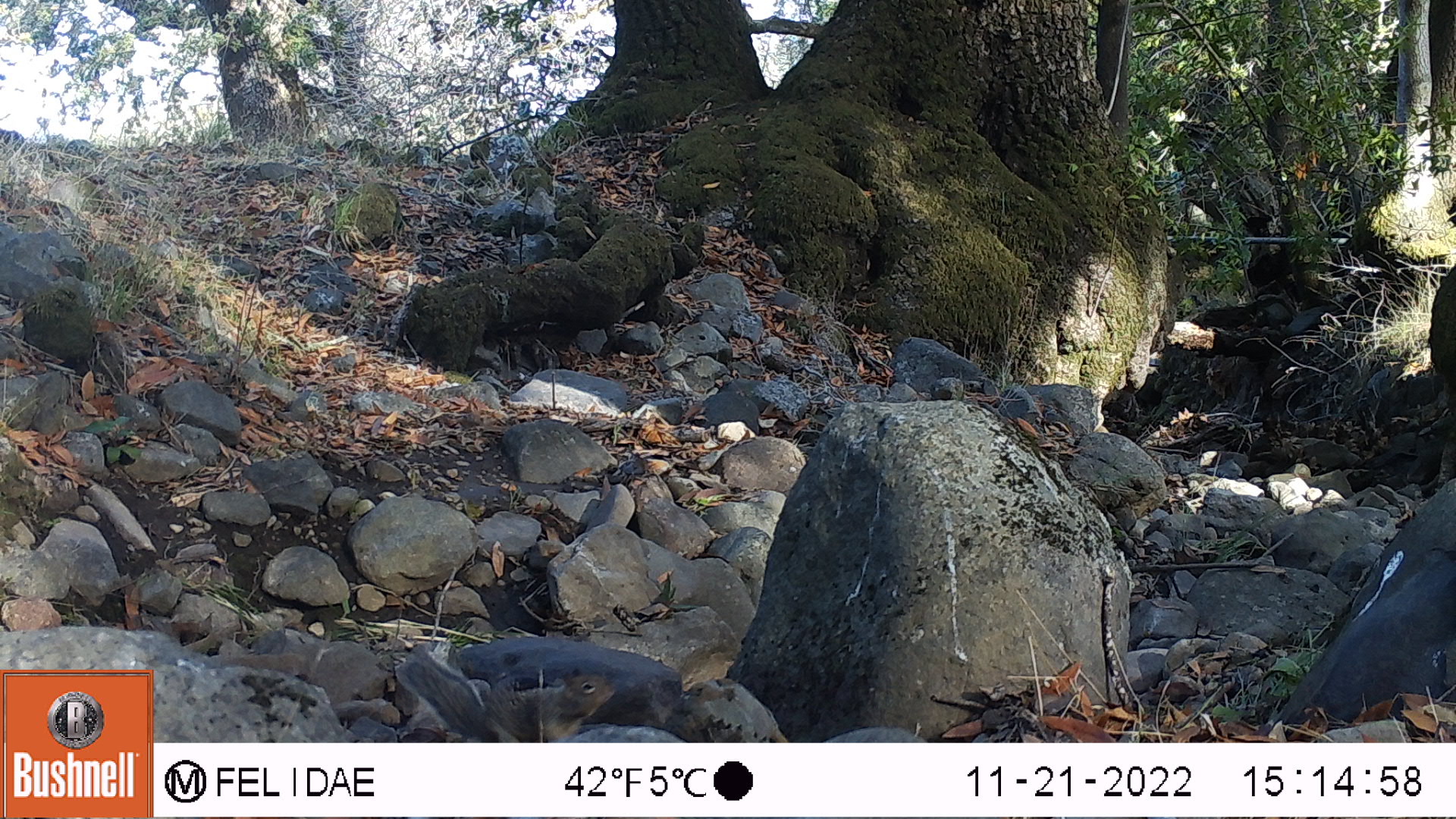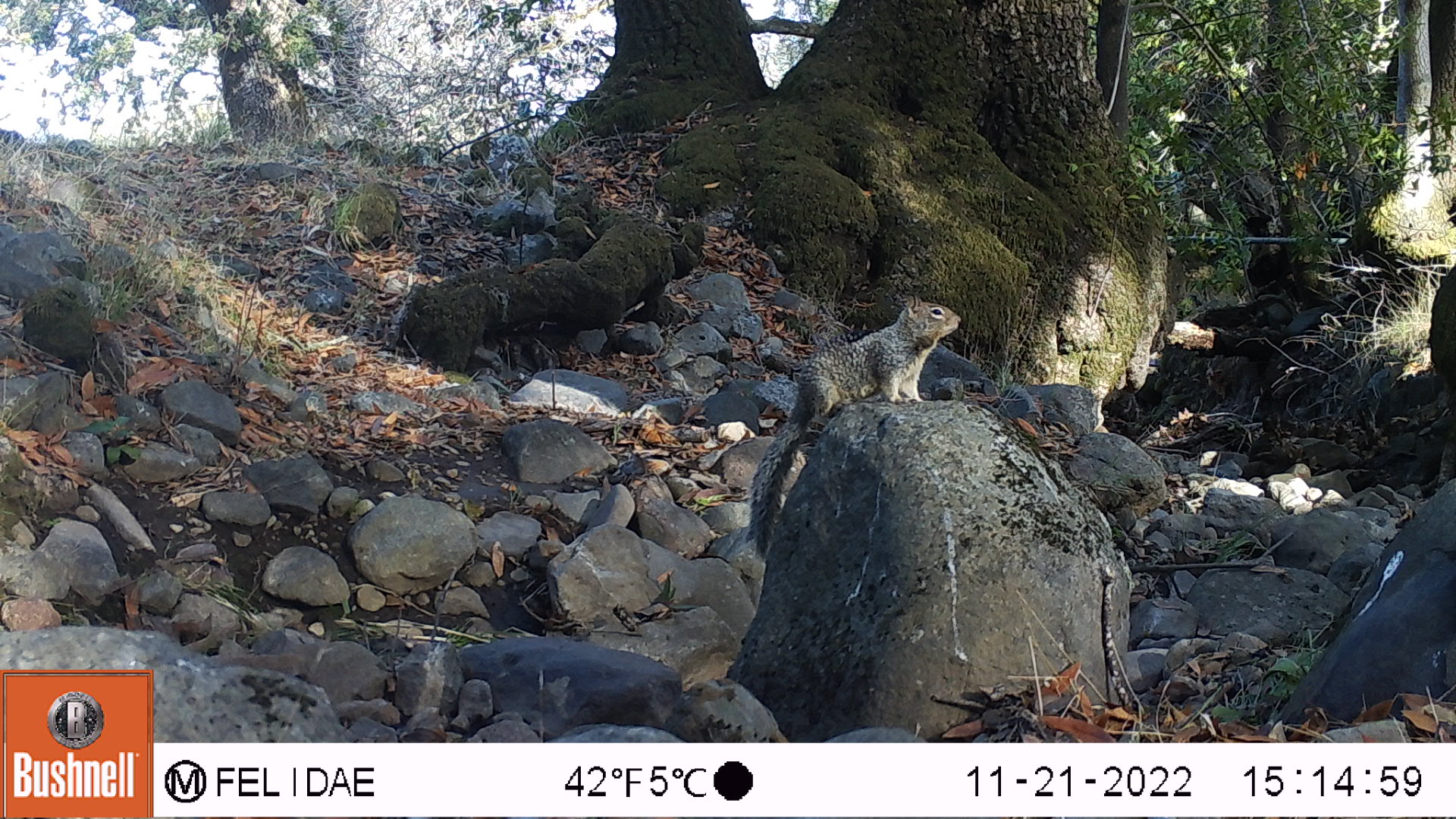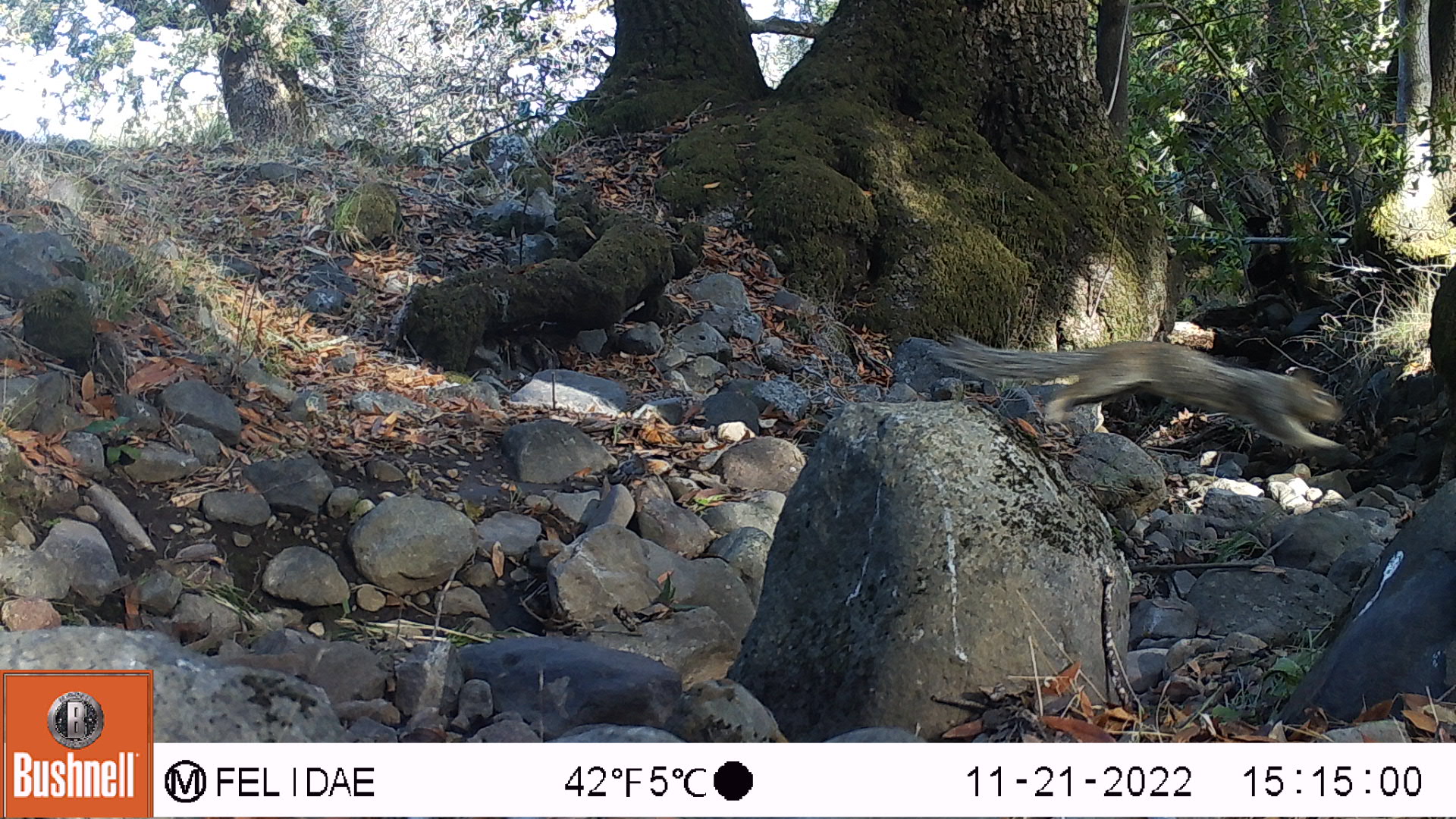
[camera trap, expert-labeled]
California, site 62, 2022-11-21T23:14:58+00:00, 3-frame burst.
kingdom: Animalia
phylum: Chordata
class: Mammalia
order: Rodentia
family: Sciuridae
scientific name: Sciuridae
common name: squirrel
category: unknown squirrel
Unknown squirrel (squirrel) (Sciuridae).